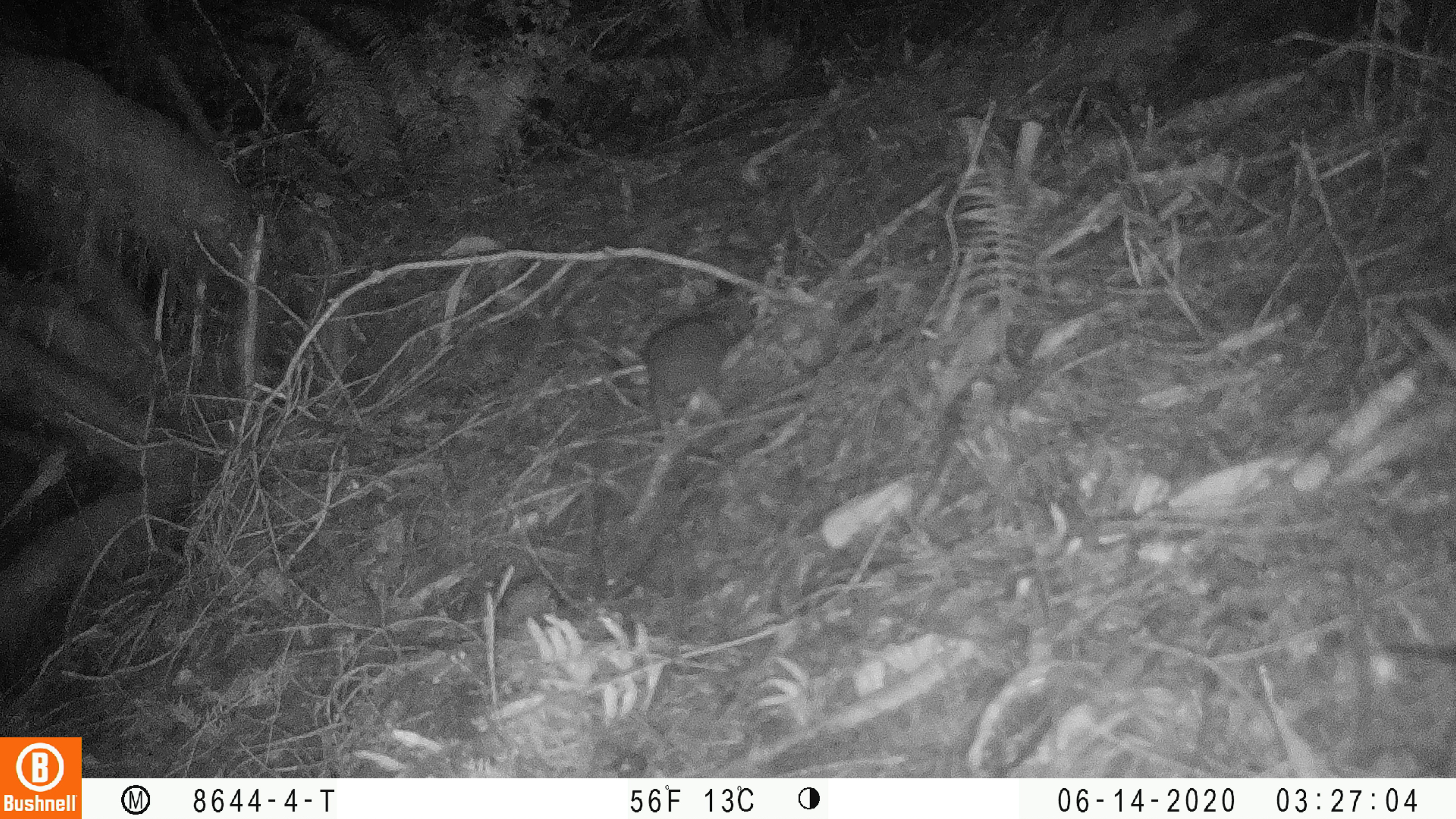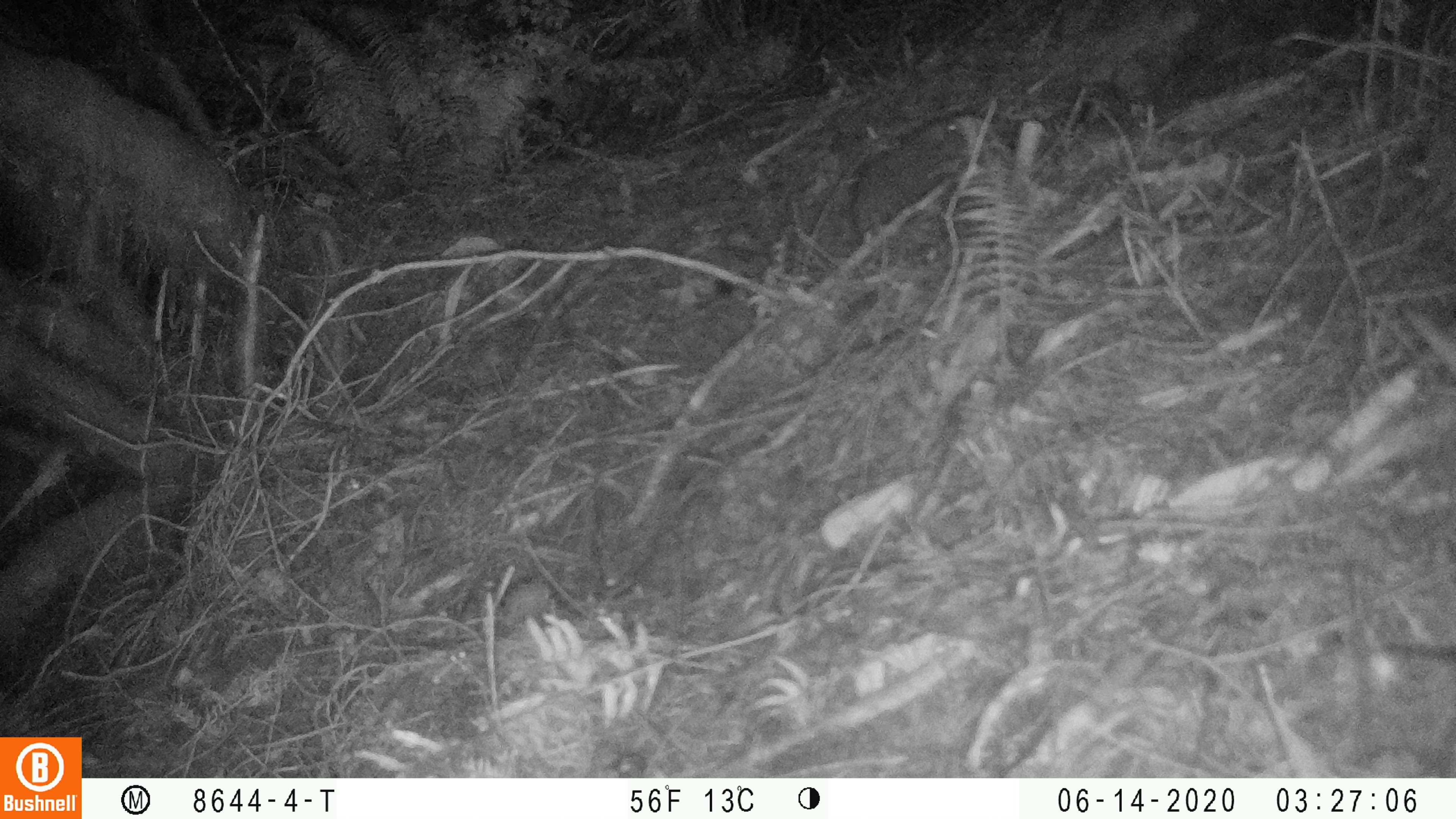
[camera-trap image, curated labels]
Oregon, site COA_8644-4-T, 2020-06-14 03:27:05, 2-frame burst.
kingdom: Animalia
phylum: Chordata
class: Mammalia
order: Rodentia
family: Aplodontiidae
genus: Aplodontia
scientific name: Aplodontia rufa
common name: mountain beaver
Mountain beaver (Aplodontia rufa).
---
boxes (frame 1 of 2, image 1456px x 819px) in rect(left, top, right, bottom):
mountain beaver: rect(636, 292, 759, 438)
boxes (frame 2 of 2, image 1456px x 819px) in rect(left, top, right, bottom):
mountain beaver: rect(848, 105, 971, 241)